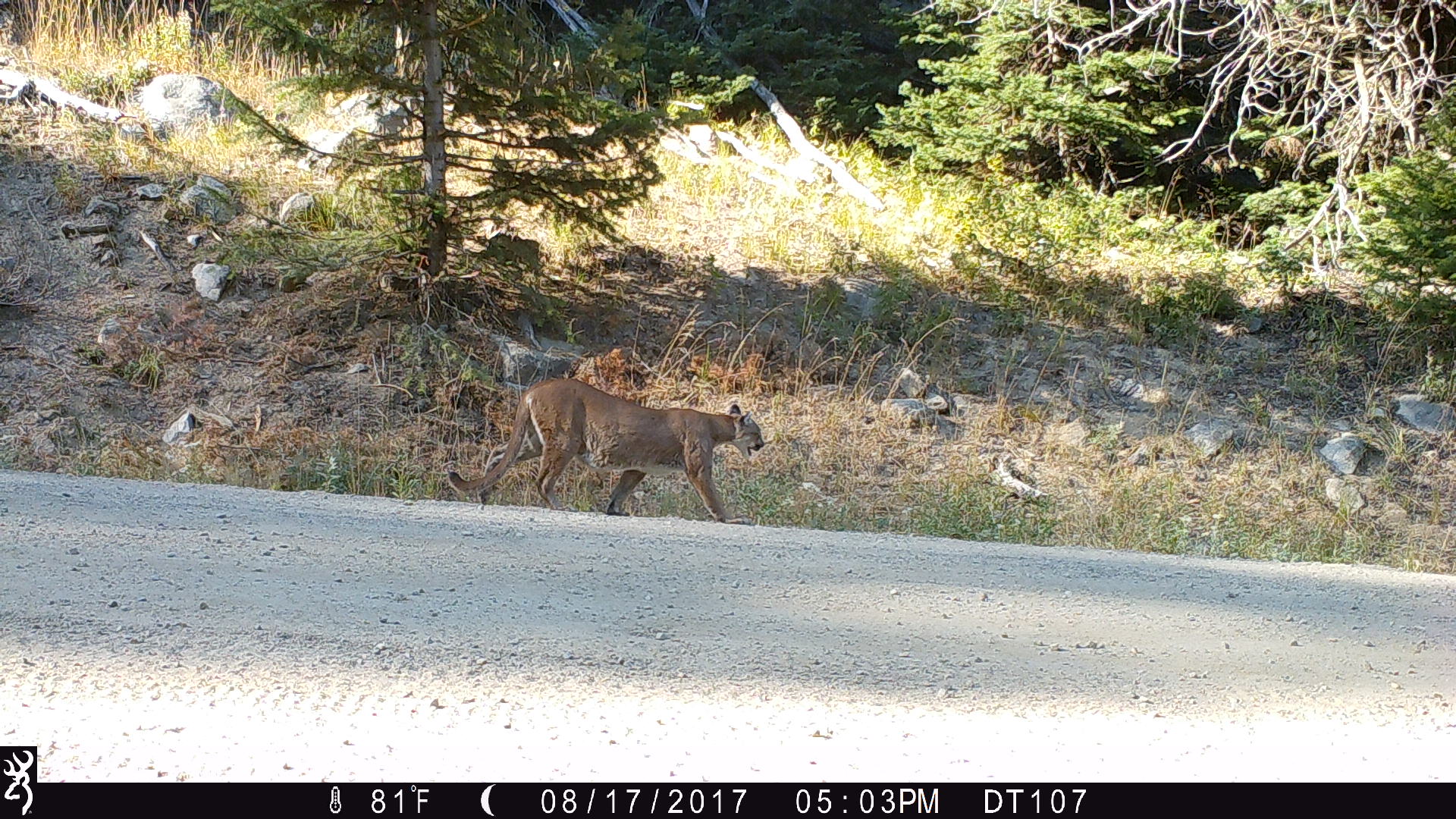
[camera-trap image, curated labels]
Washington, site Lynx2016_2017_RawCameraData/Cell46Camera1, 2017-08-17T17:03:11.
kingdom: Animalia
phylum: Chordata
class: Mammalia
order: Carnivora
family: Felidae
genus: Puma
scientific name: Puma concolor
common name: mountain lion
Puma concolor (mountain lion). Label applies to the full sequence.